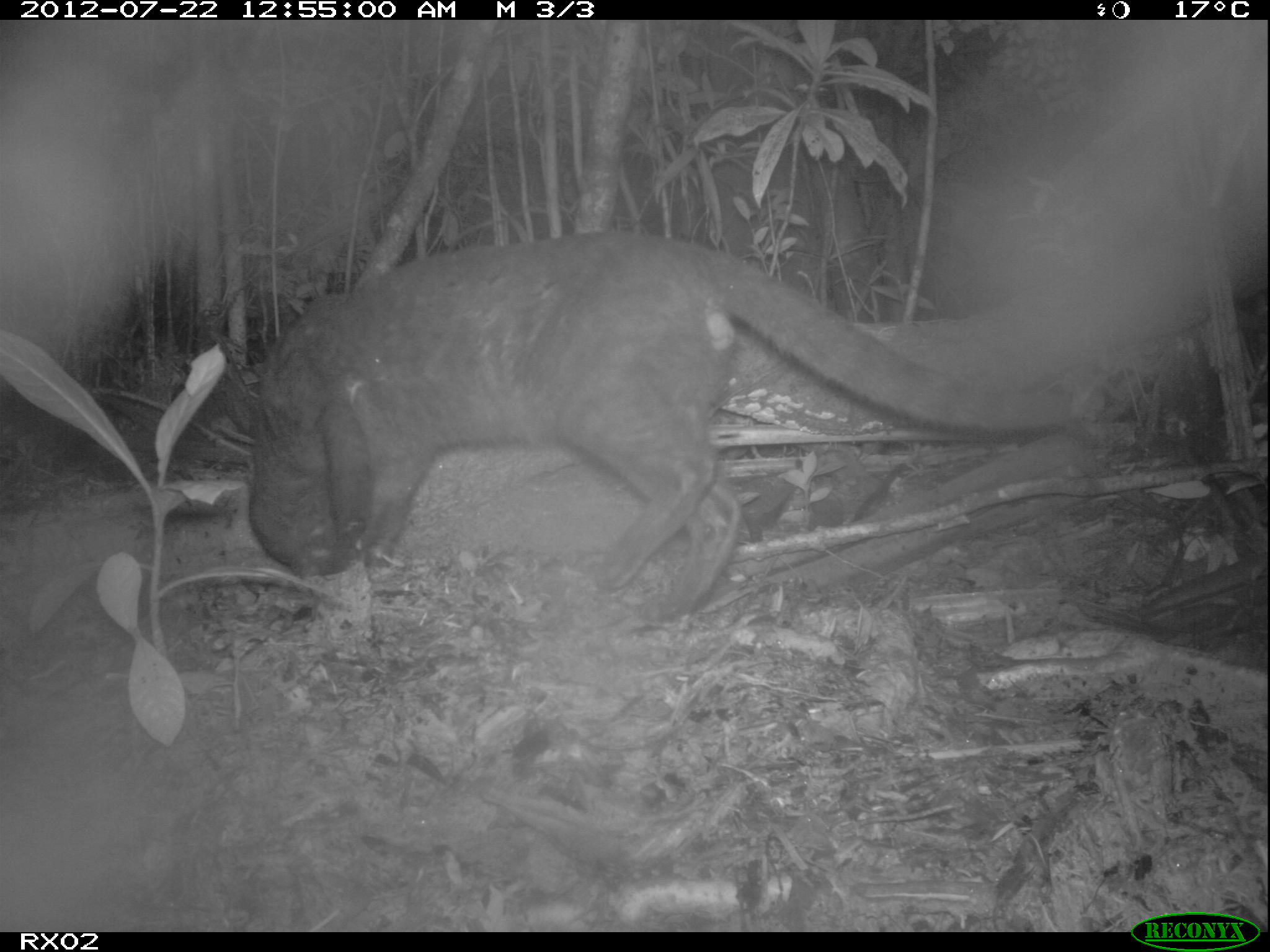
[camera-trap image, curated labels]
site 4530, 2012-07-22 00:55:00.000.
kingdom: Animalia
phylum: Chordata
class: Mammalia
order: Carnivora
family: Felidae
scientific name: Felidae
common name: felids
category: felis sp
Felis sp (felids) (Felidae), count 1.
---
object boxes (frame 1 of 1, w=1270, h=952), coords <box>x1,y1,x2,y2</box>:
felis sp: <box>244,225,1071,625</box>